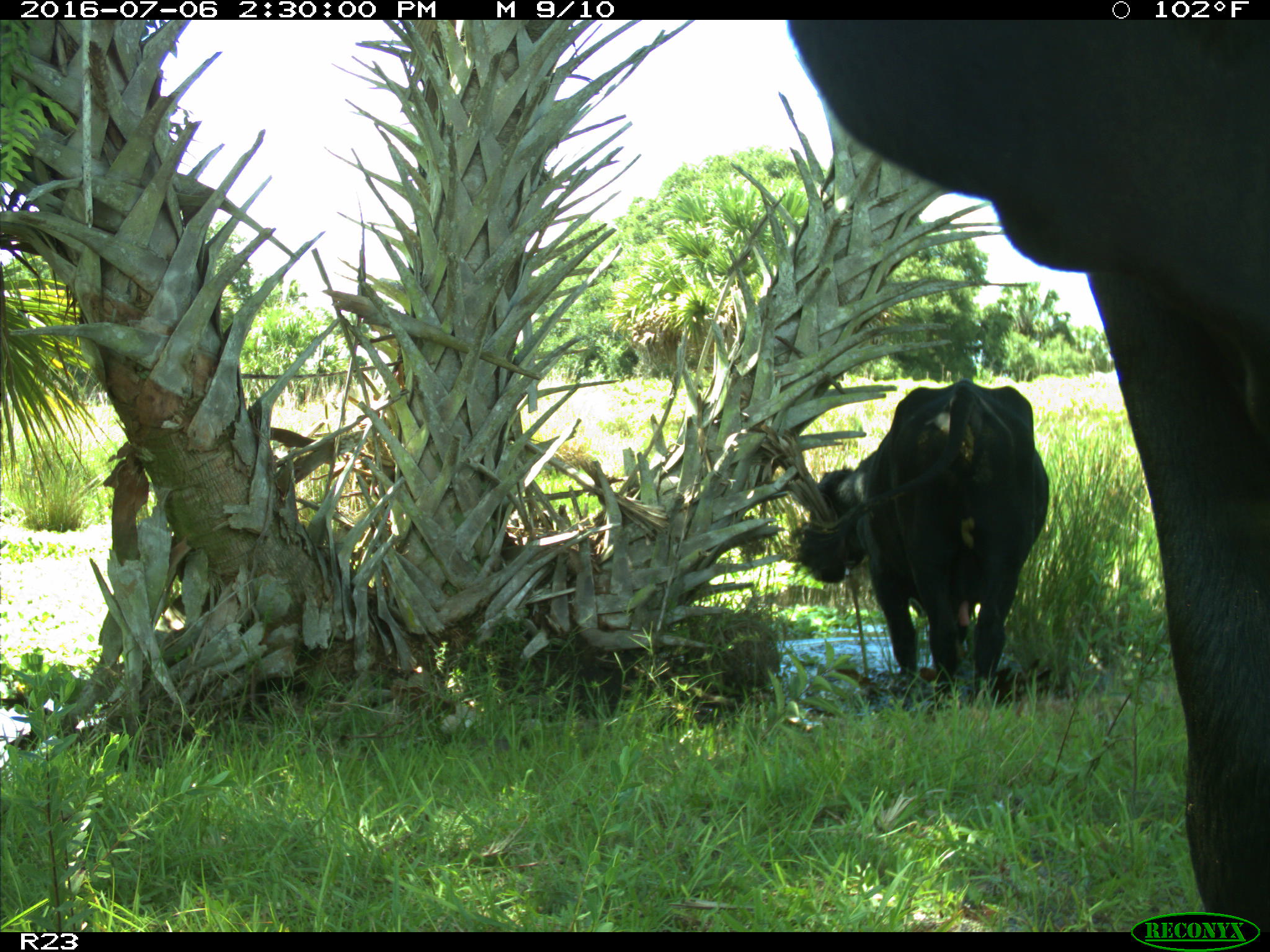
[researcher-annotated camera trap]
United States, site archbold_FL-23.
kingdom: Animalia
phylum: Chordata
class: Mammalia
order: Artiodactyla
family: Bovidae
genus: Bos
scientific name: Bos taurus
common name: domestic cow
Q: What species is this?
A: Bos taurus (domestic cow).